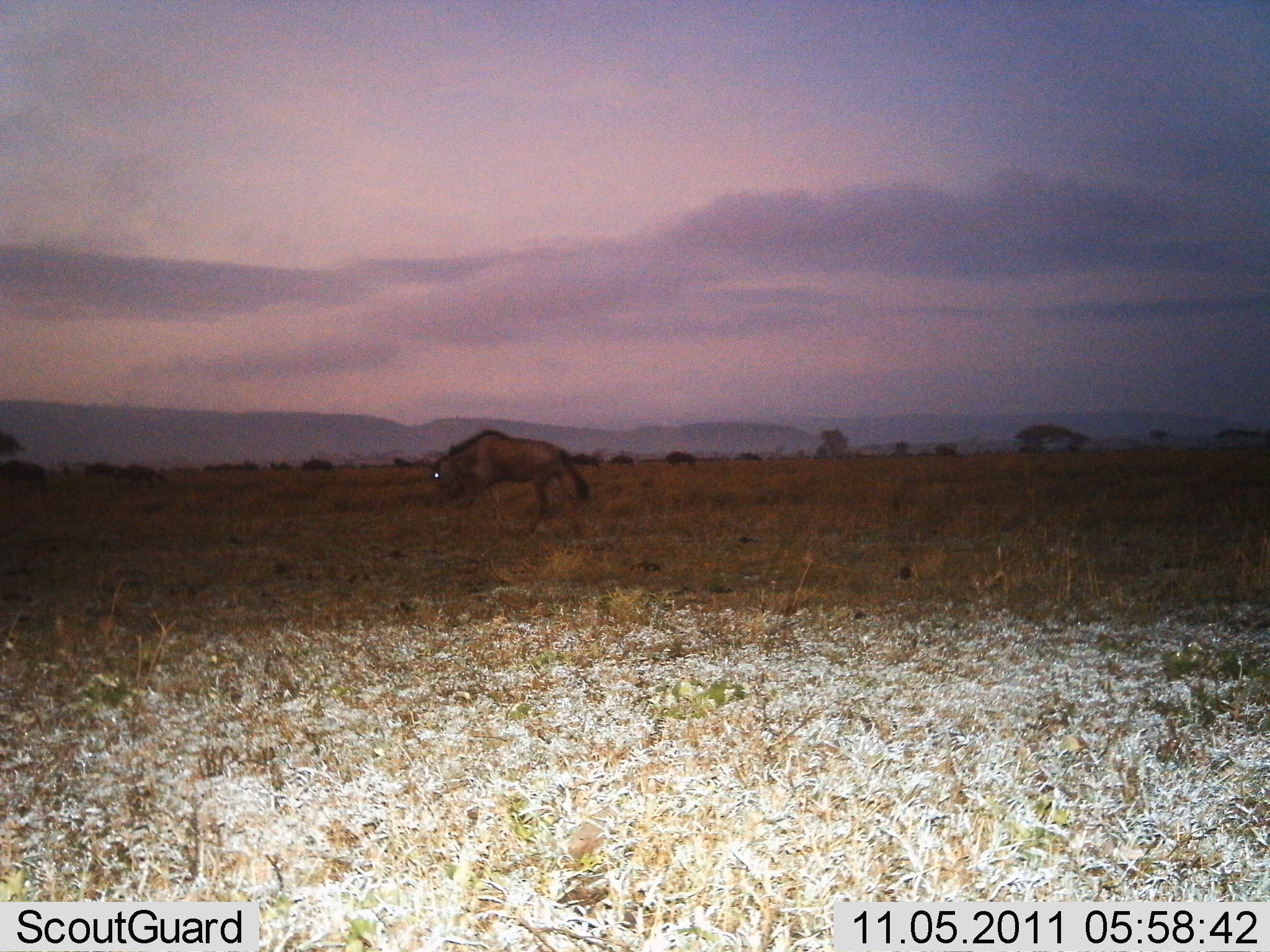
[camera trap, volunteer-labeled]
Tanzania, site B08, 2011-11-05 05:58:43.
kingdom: Animalia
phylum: Chordata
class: Mammalia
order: Artiodactyla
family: Bovidae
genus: Connochaetes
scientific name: Connochaetes taurinus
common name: blue wildebeest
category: wildebeest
Wildebeest (blue wildebeest) (Connochaetes taurinus), count 1. Behavior (volunteer vote fractions): standing 50%, resting 0%, moving 33%, interacting 0%. Young present (vote fraction): 0%. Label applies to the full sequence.